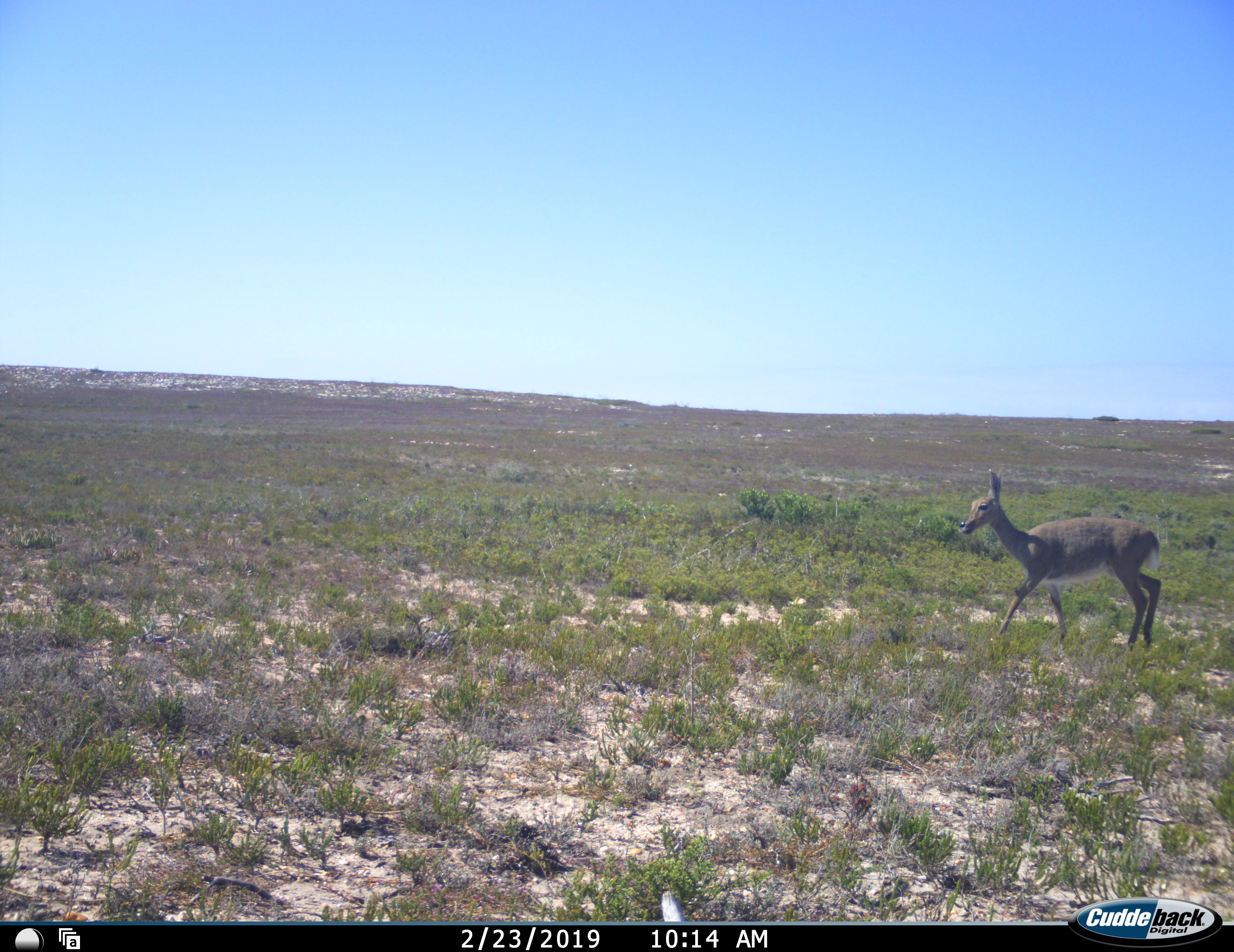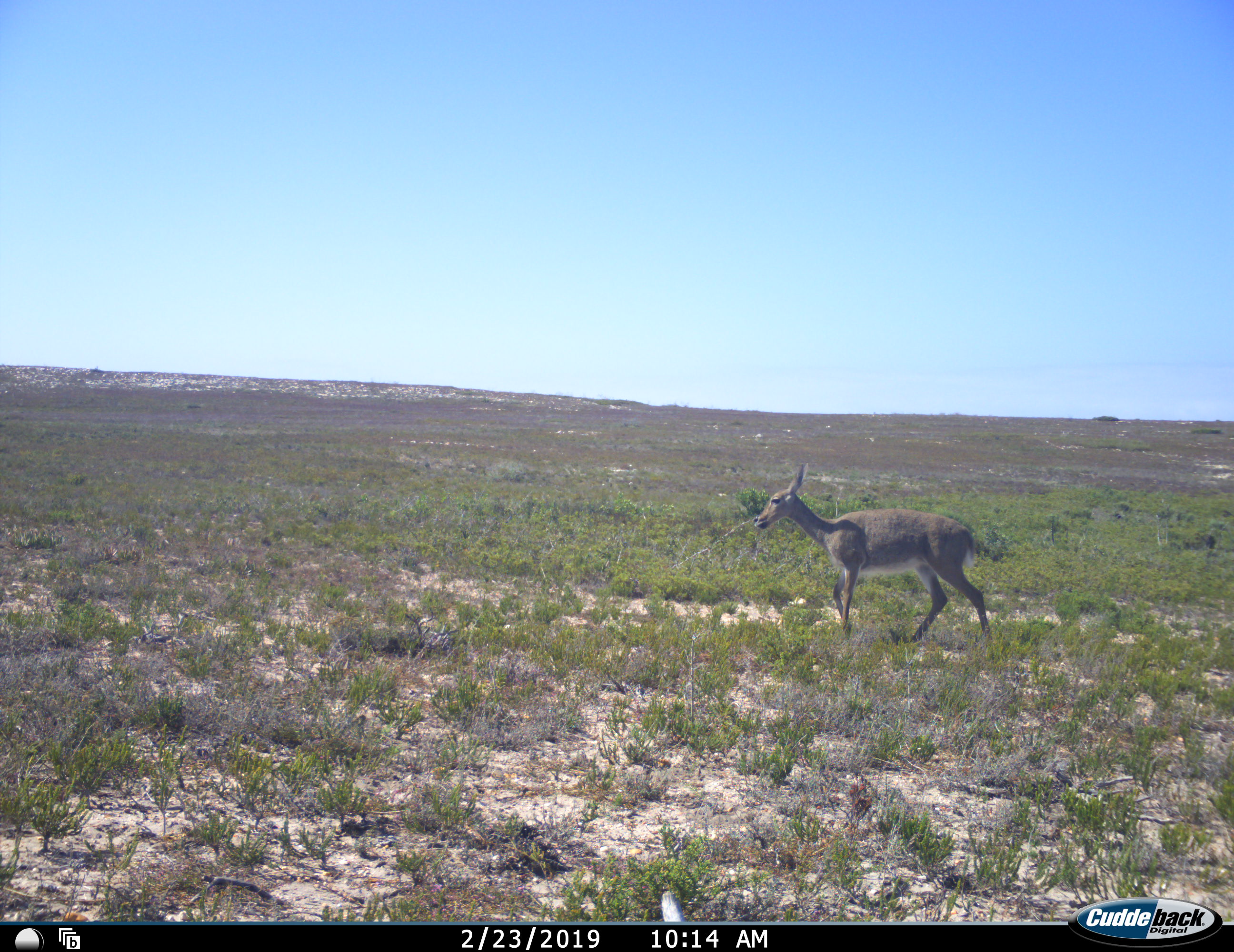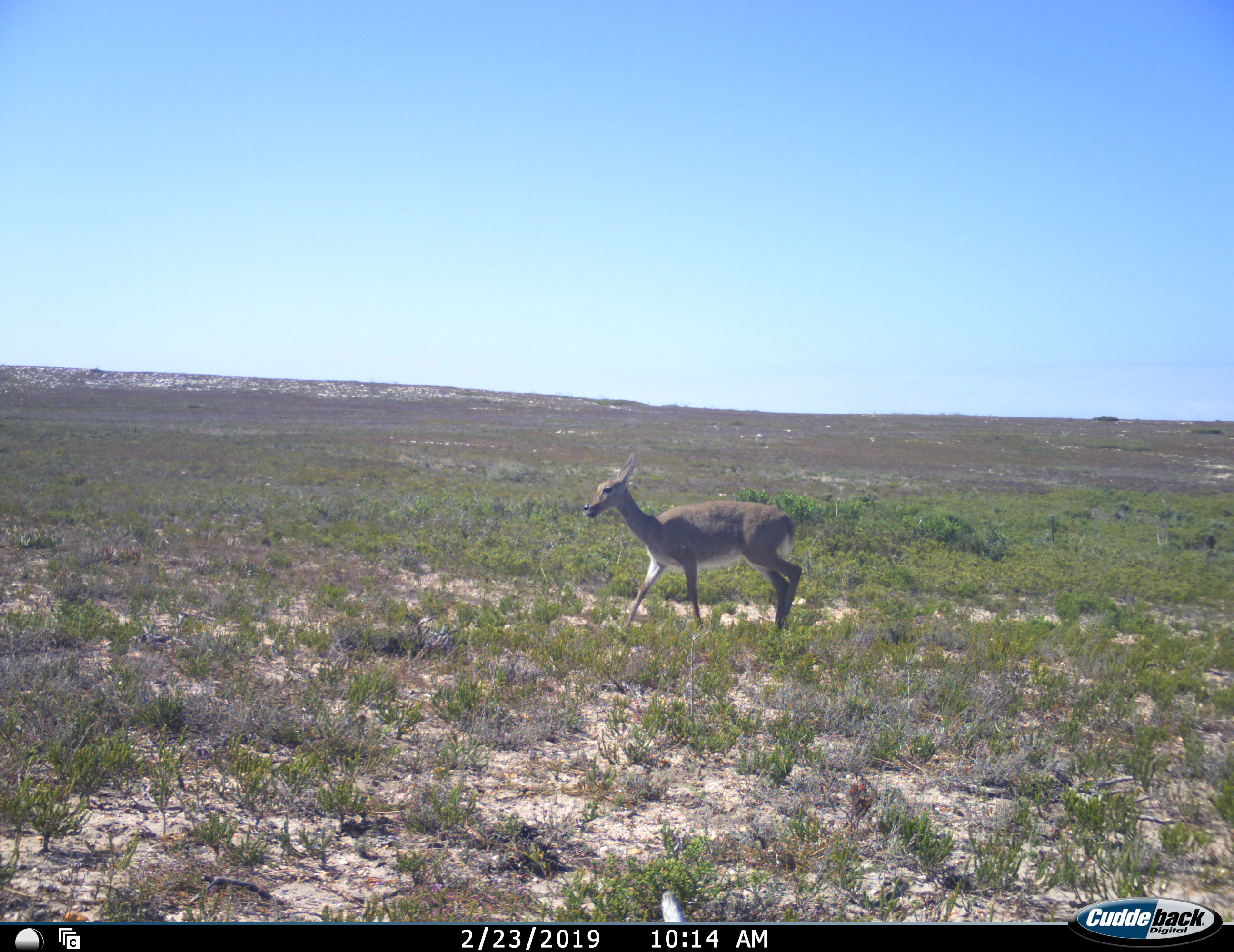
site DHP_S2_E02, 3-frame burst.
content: unidentified animal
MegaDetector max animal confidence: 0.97